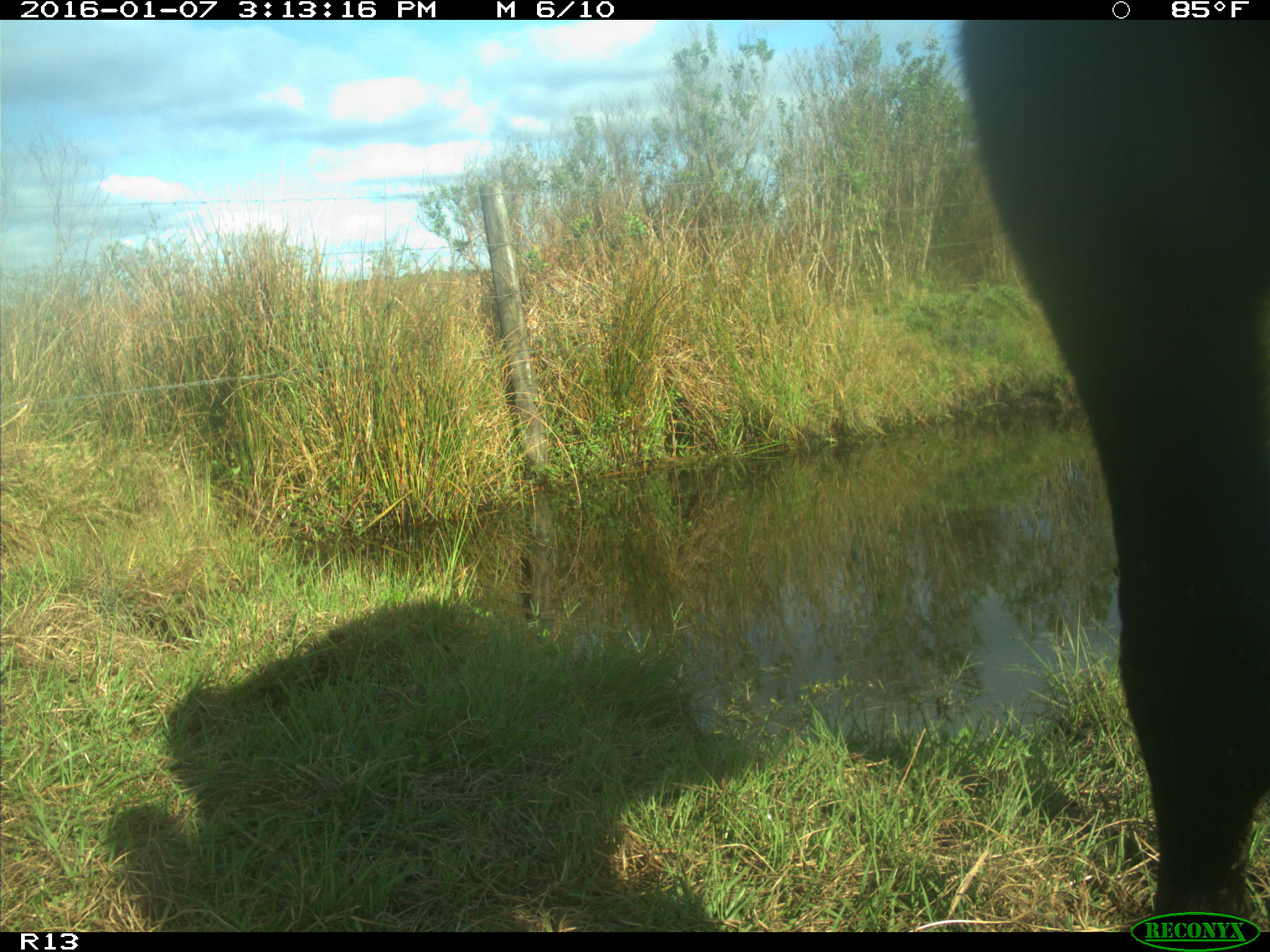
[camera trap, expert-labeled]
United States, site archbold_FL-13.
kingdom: Animalia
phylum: Chordata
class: Mammalia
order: Artiodactyla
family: Bovidae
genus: Bos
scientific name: Bos taurus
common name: domestic cow